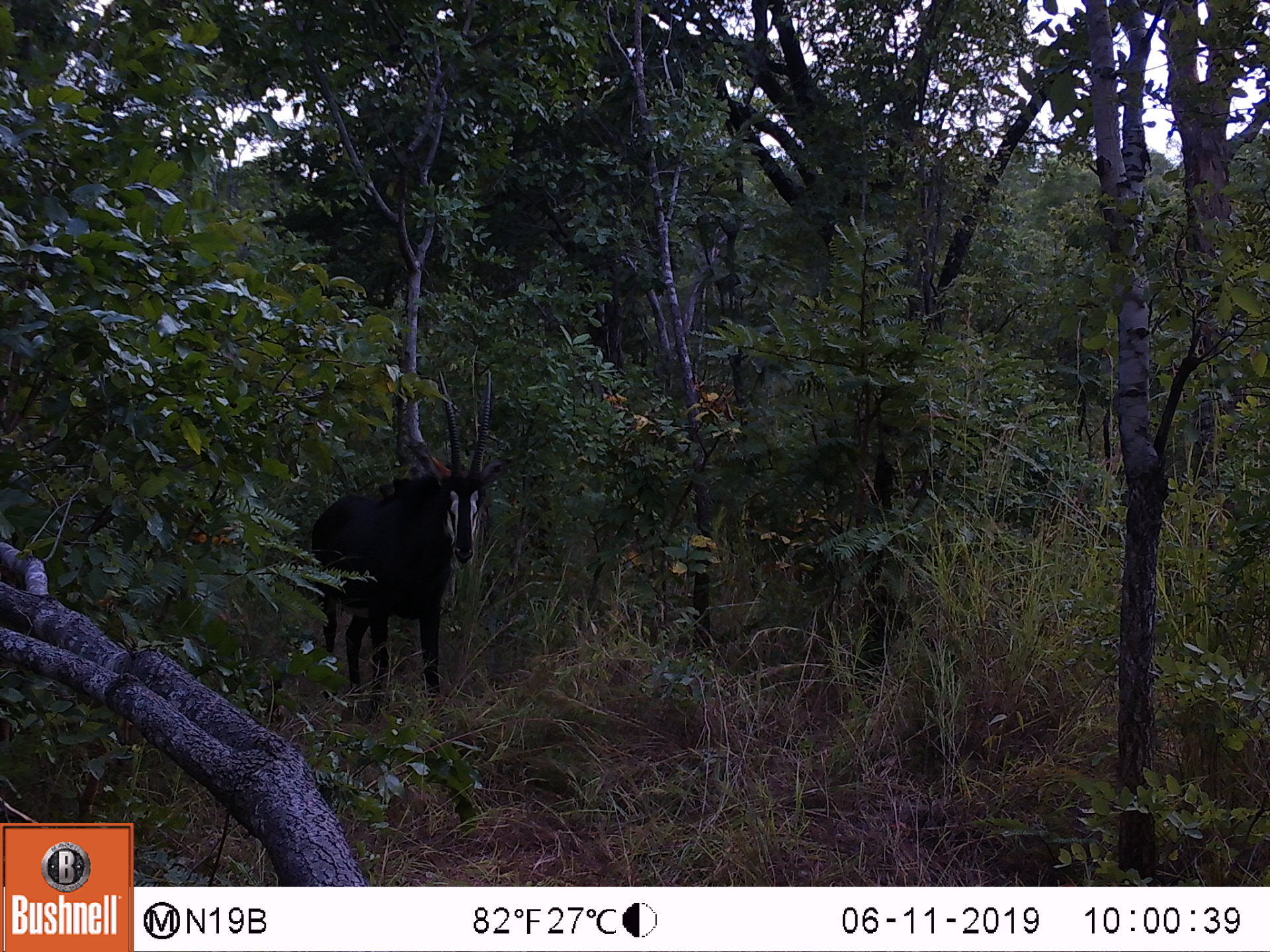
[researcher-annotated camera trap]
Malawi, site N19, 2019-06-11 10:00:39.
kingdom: Animalia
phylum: Chordata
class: Mammalia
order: Artiodactyla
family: Bovidae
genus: Hippotragus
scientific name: Hippotragus niger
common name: sable antelope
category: sable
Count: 1.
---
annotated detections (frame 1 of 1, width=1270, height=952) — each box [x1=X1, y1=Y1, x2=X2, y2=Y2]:
sable: [x1=297, y1=356, x2=516, y2=714]